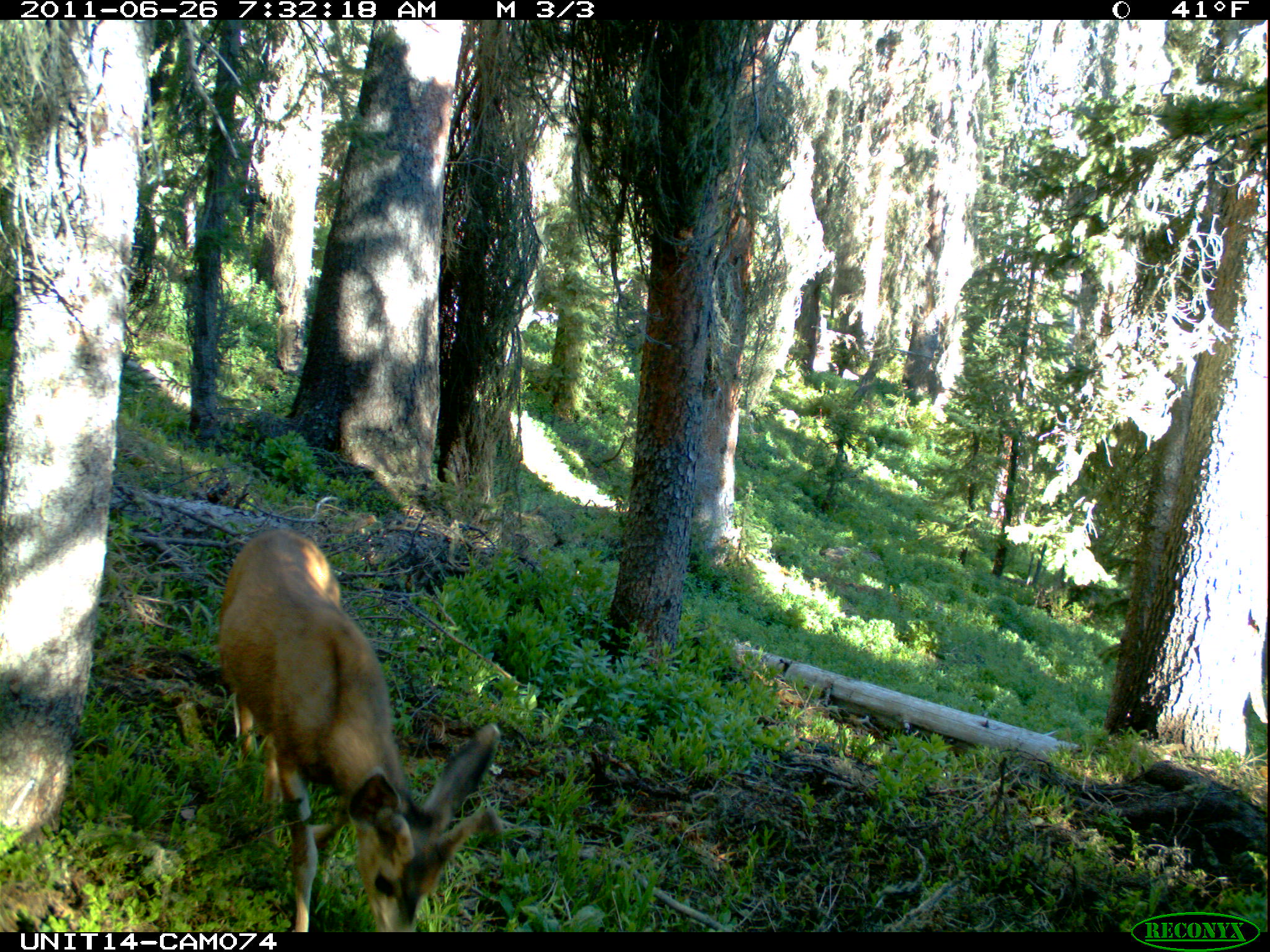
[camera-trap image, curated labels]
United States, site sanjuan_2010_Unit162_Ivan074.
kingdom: Animalia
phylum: Chordata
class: Mammalia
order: Artiodactyla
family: Cervidae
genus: Odocoileus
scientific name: Odocoileus hemionus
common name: mule deer